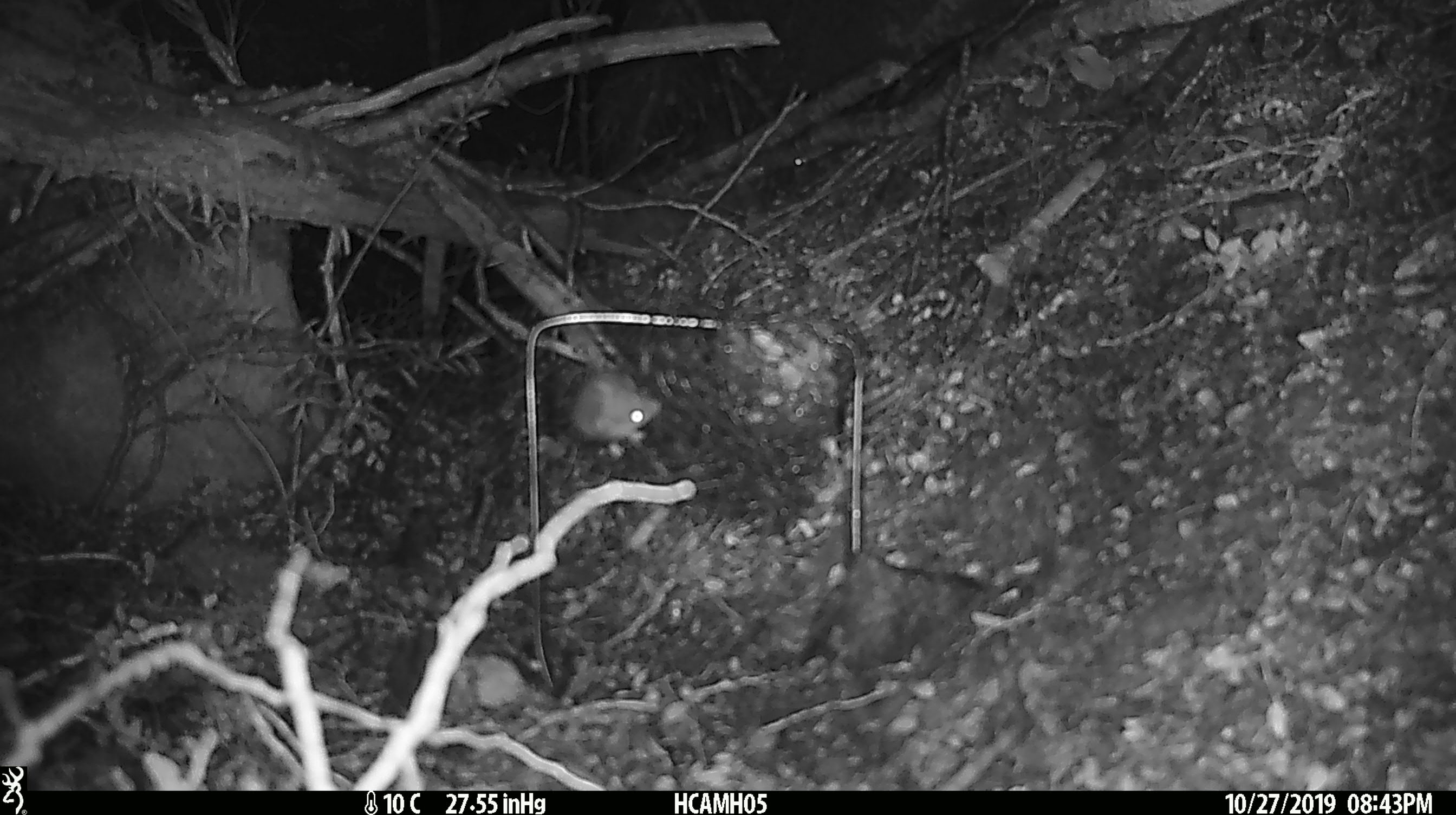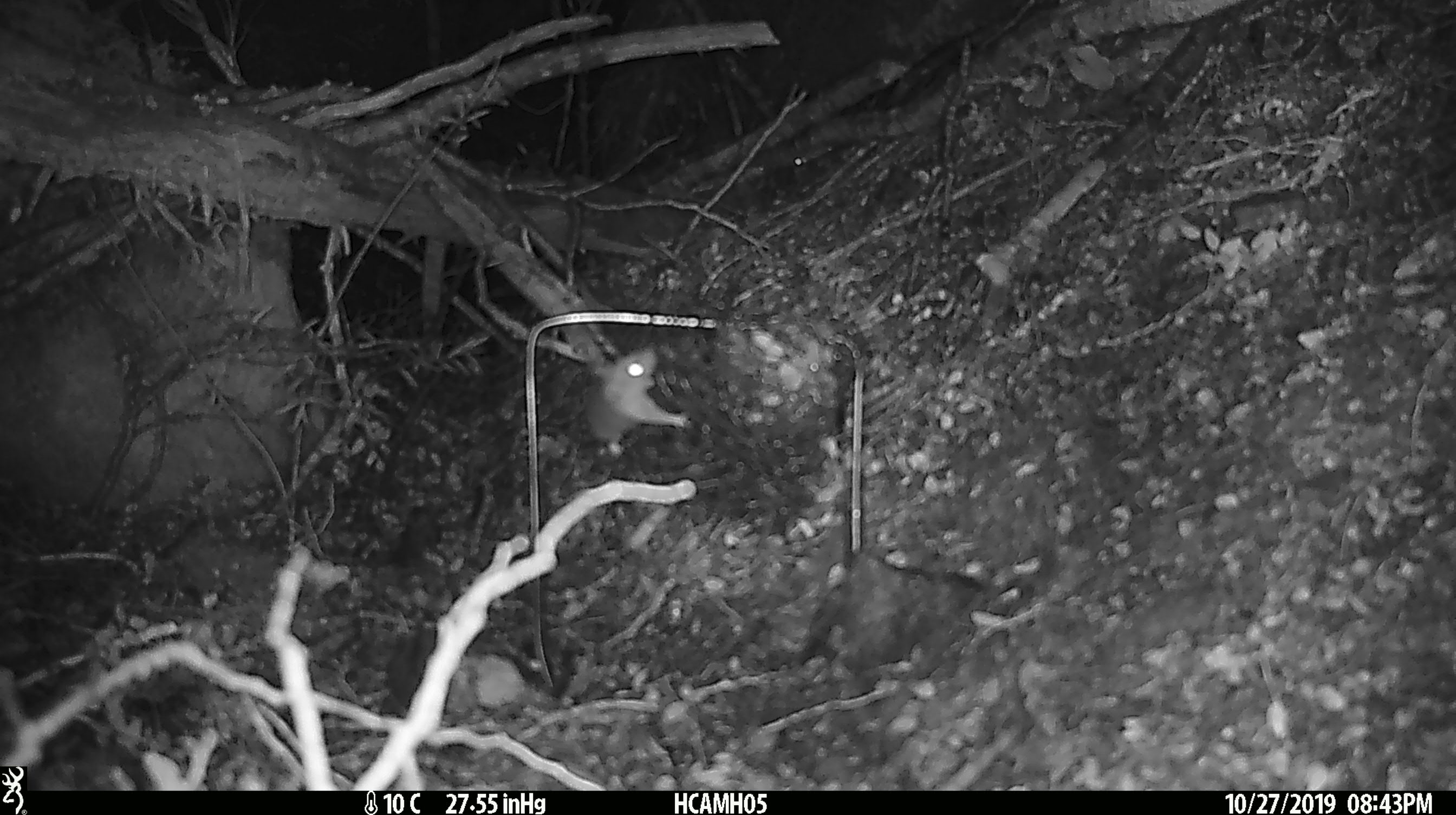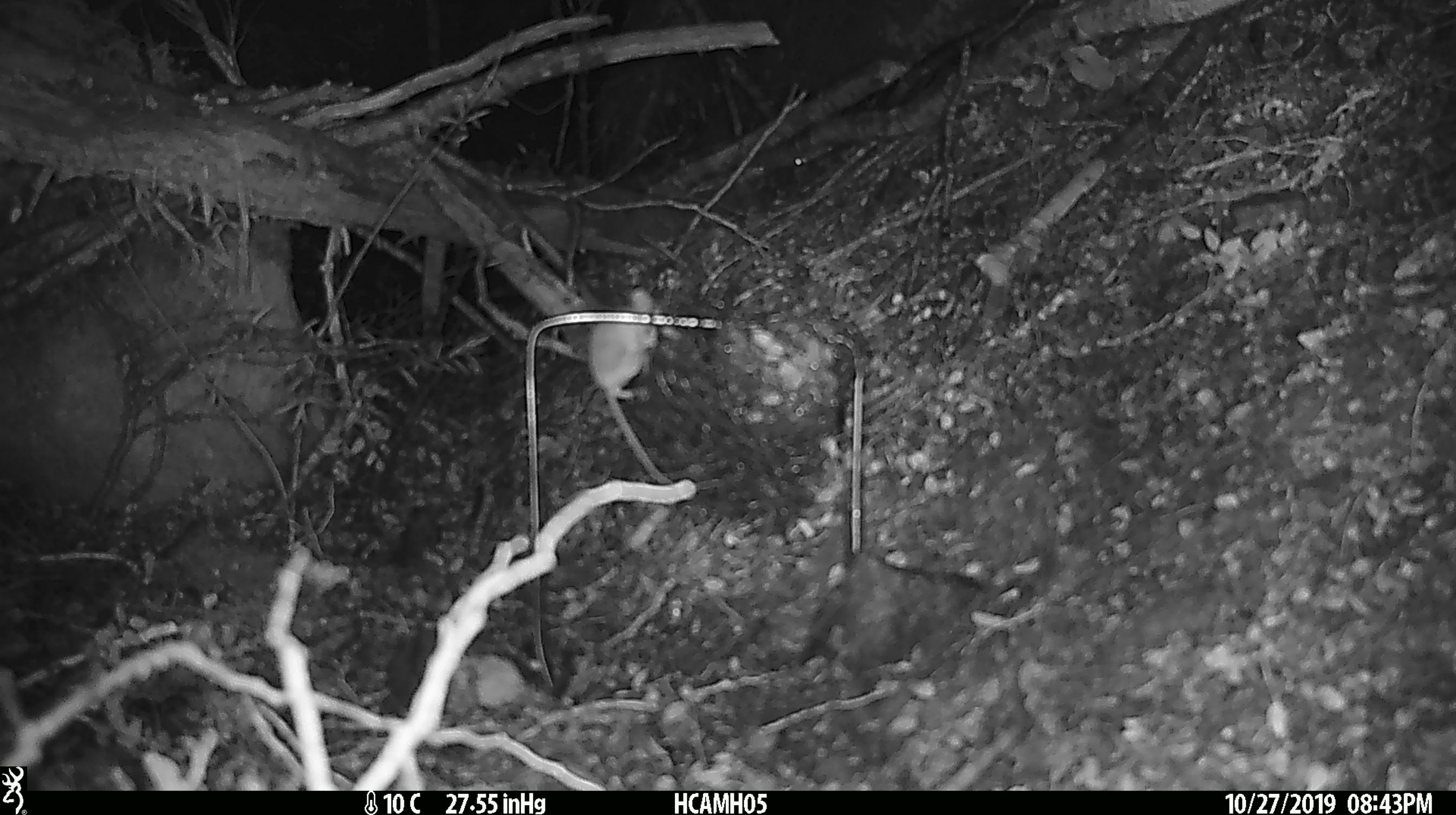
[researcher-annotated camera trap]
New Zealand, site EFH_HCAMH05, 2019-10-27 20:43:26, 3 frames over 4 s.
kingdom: Animalia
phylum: Chordata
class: Mammalia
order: Rodentia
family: Muridae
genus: Mus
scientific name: Mus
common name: mouse